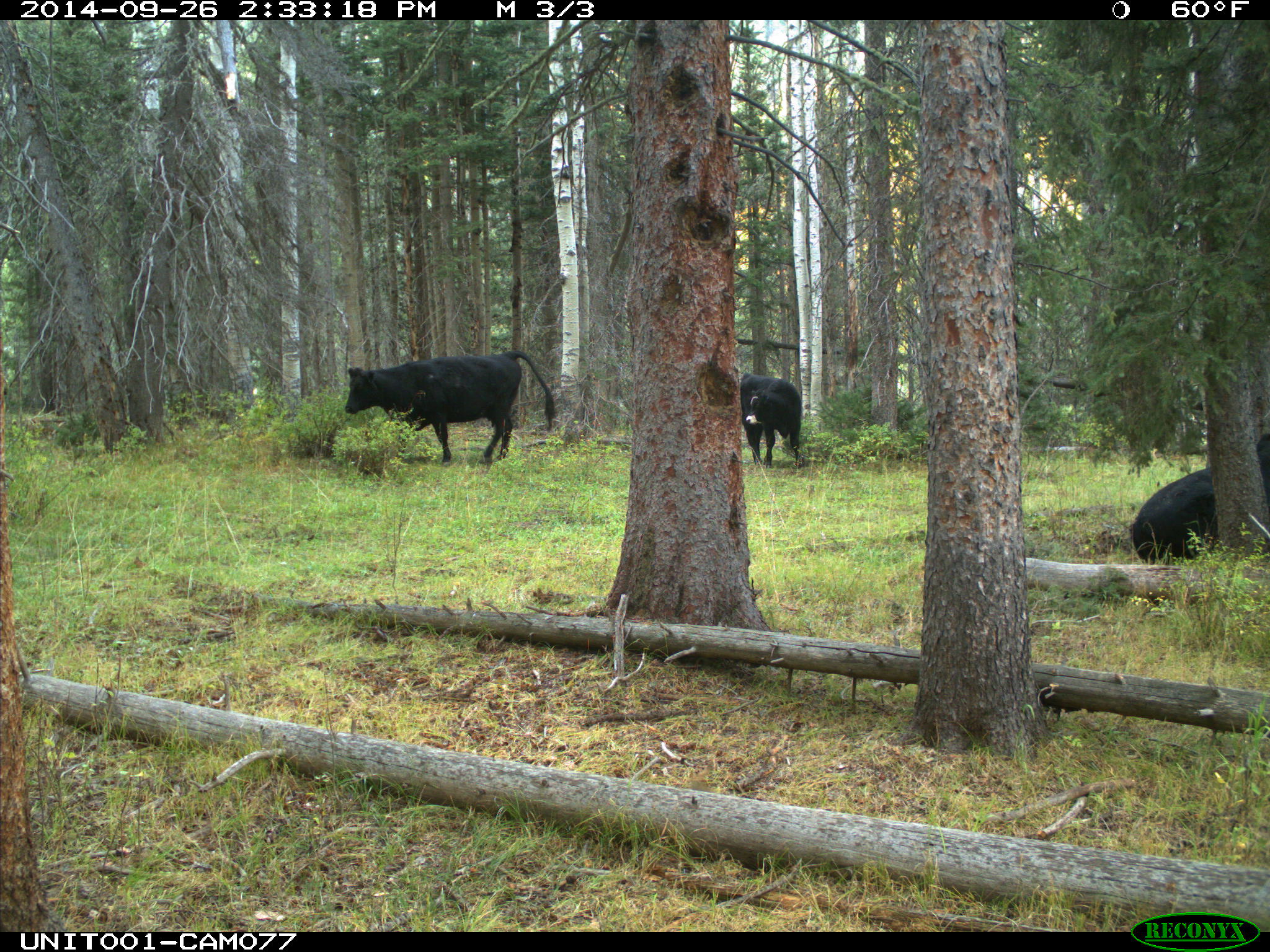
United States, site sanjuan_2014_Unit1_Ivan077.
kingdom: Animalia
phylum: Chordata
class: Mammalia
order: Artiodactyla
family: Bovidae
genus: Bos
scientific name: Bos taurus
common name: domestic cow